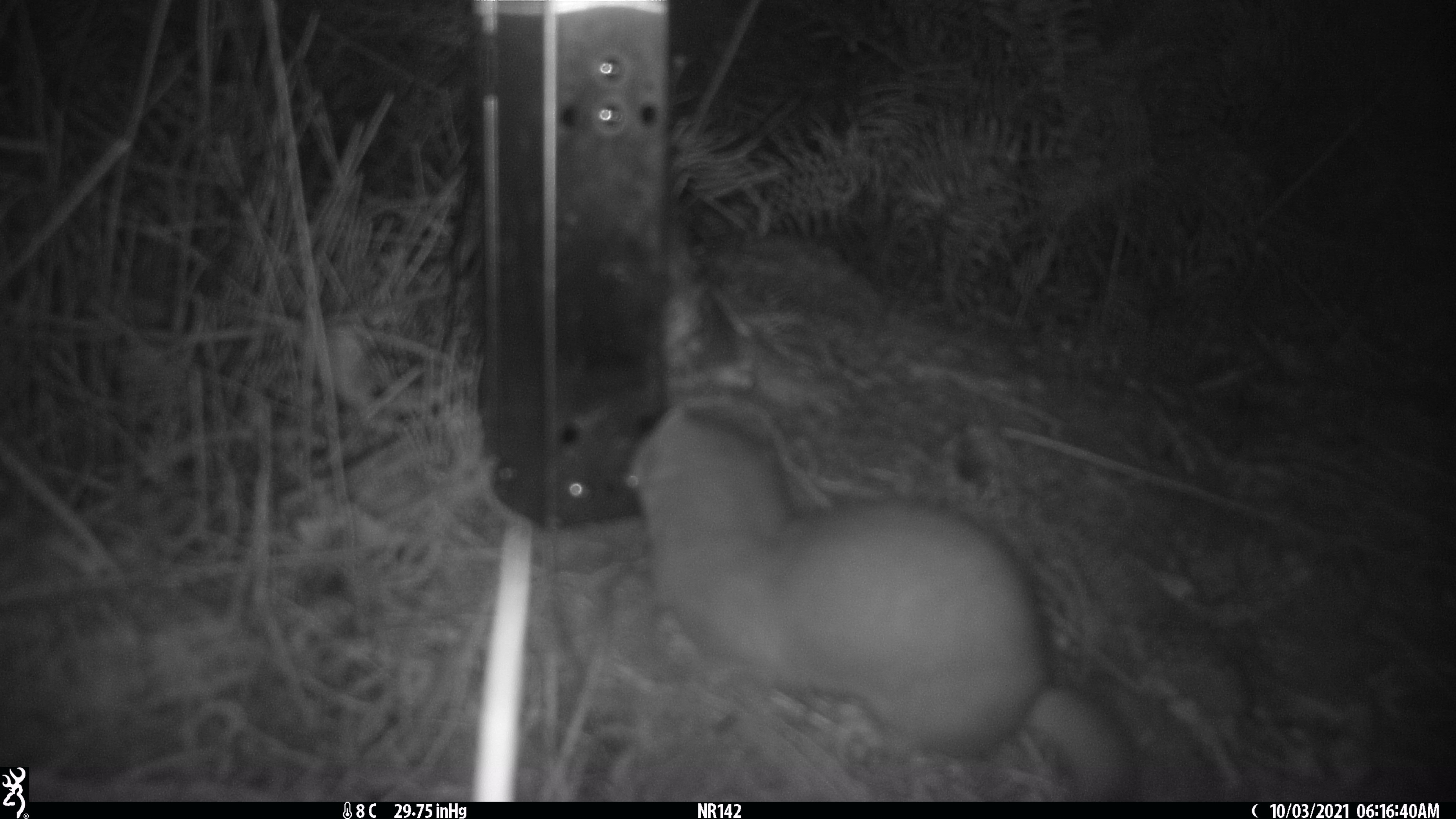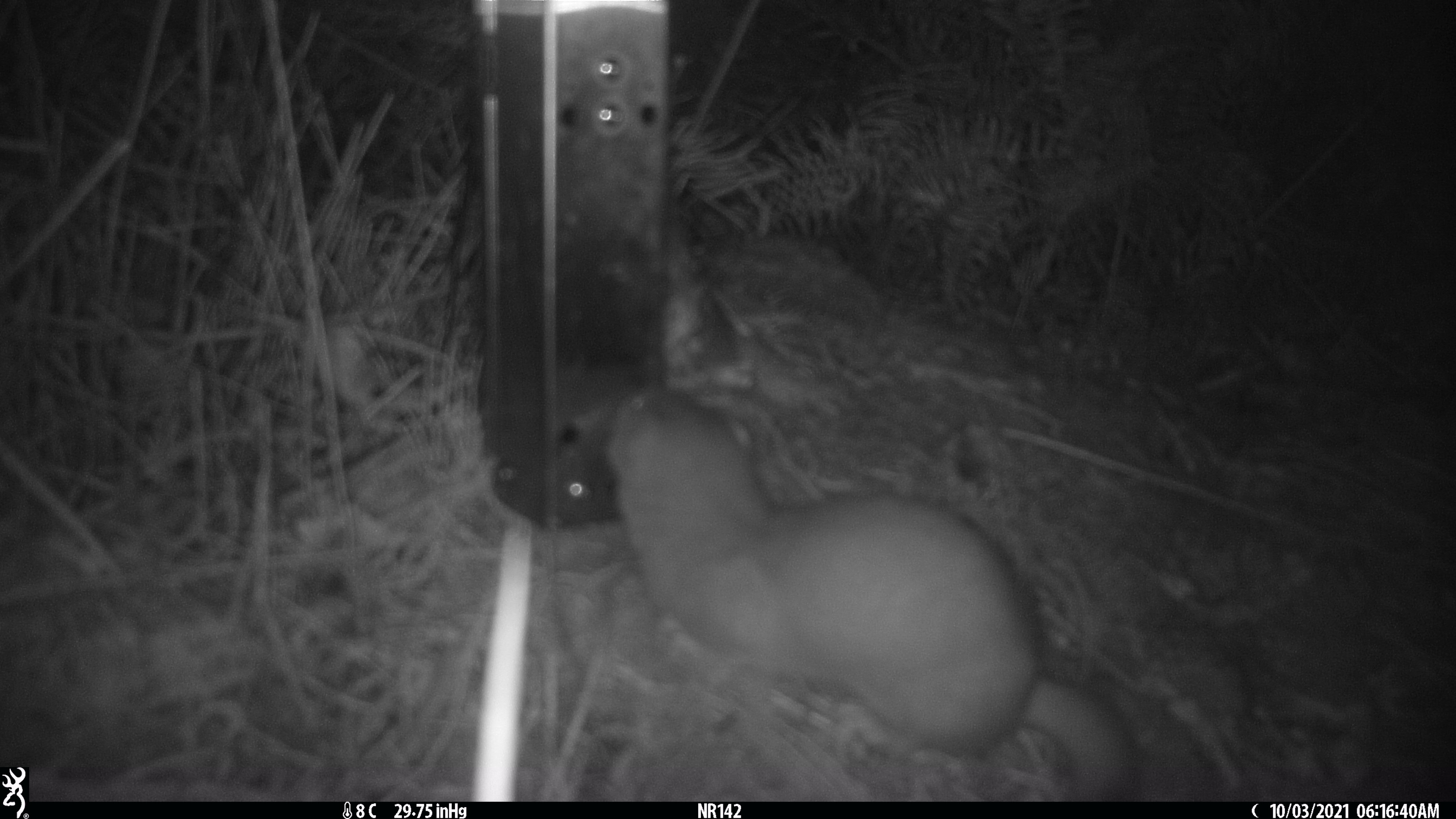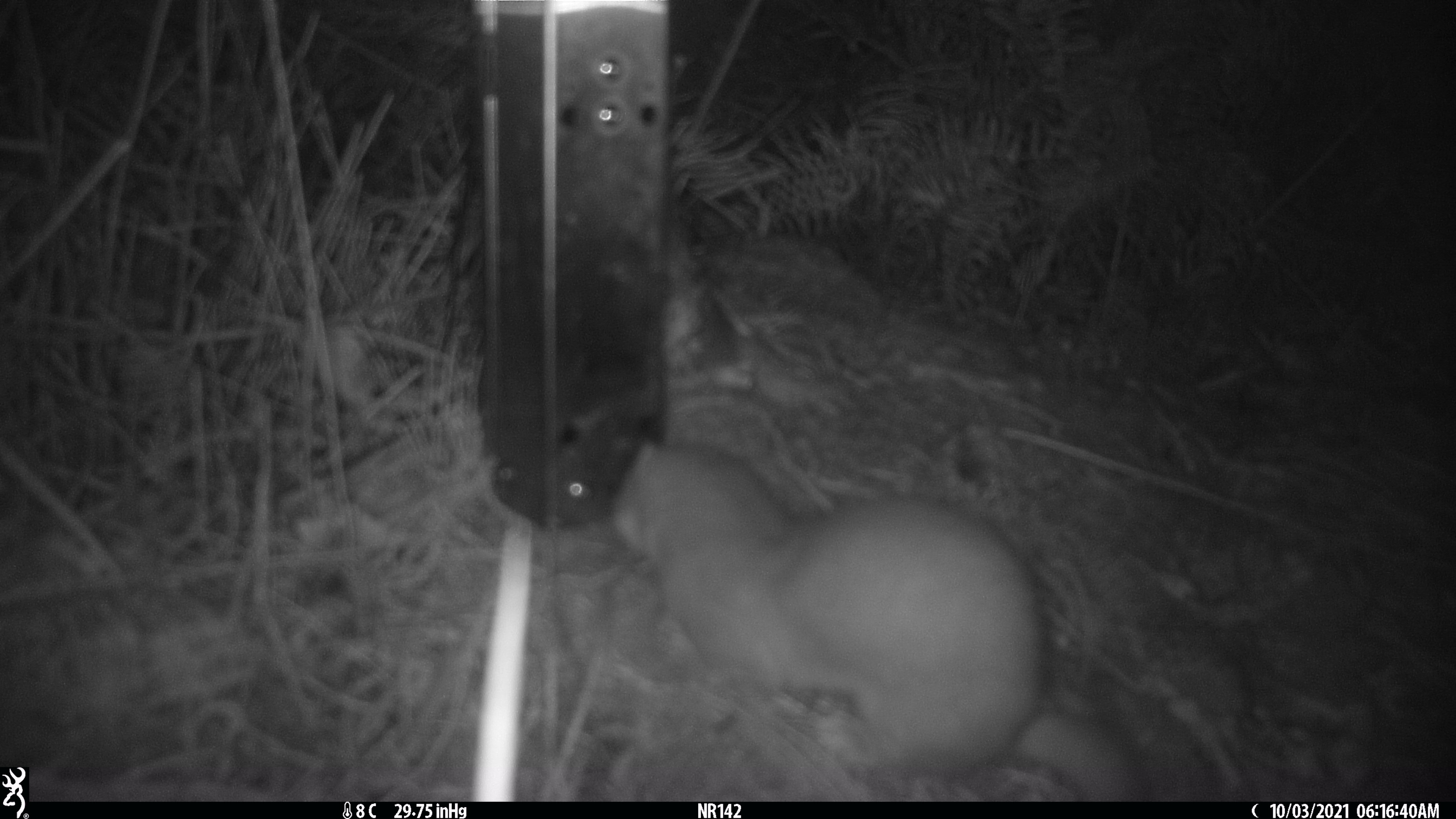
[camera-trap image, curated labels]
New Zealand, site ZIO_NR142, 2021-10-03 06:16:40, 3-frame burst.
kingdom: Animalia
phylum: Chordata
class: Mammalia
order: Carnivora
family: Mustelidae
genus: Mustela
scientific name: Mustela erminea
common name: stoat